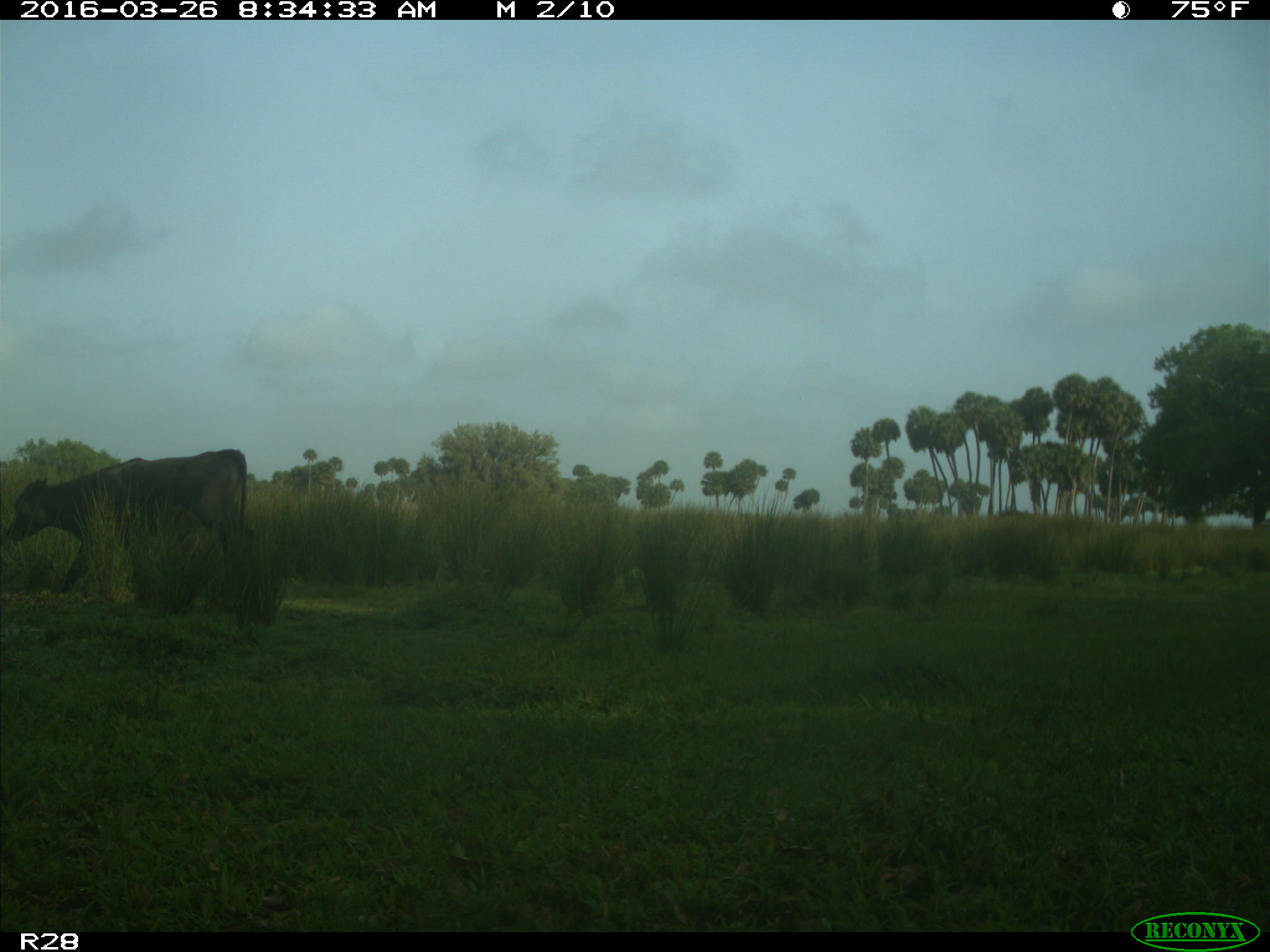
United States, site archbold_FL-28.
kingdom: Animalia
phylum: Chordata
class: Mammalia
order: Artiodactyla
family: Bovidae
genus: Bos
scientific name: Bos taurus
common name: domestic cow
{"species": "Bos taurus (domestic cow)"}